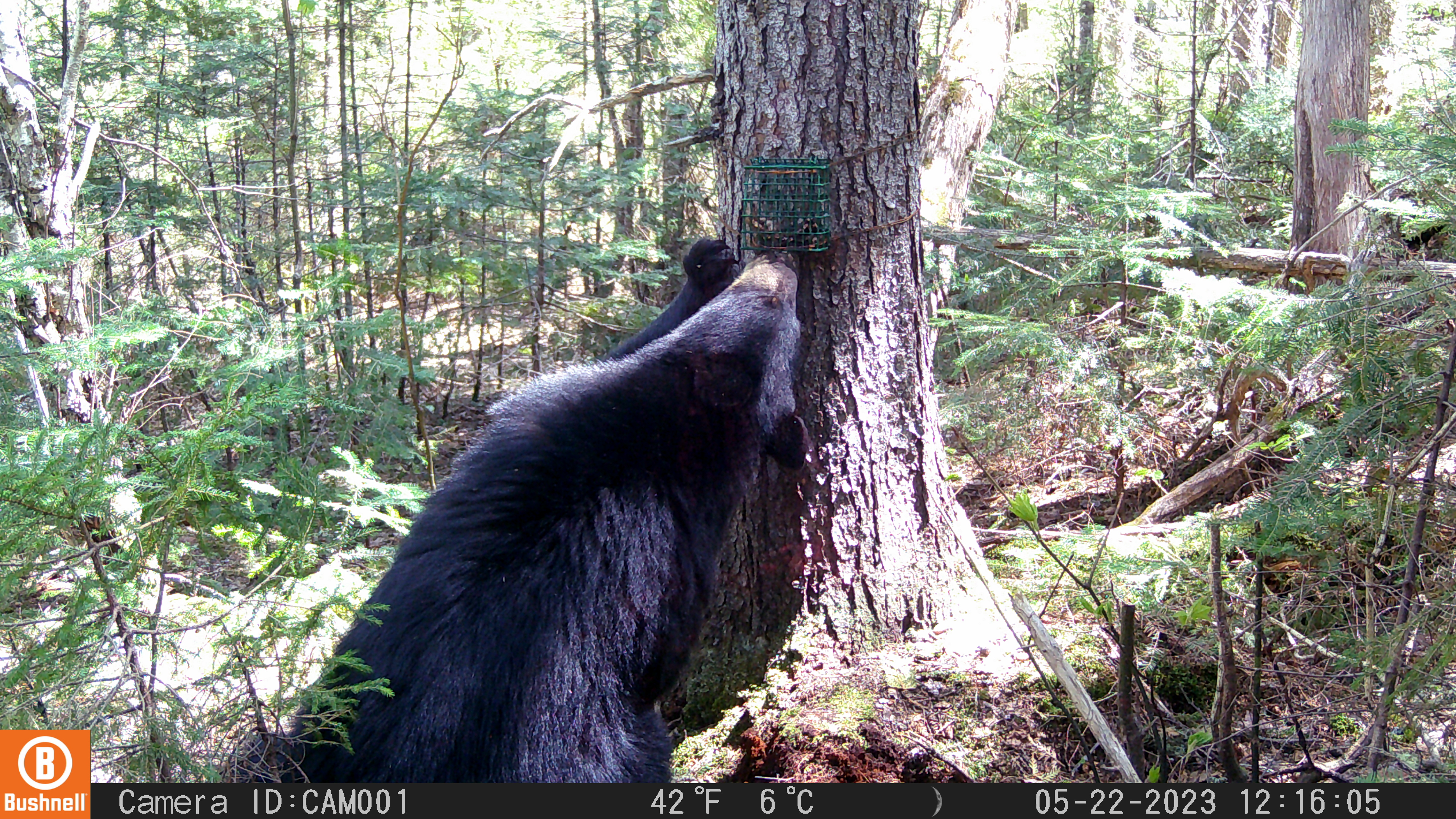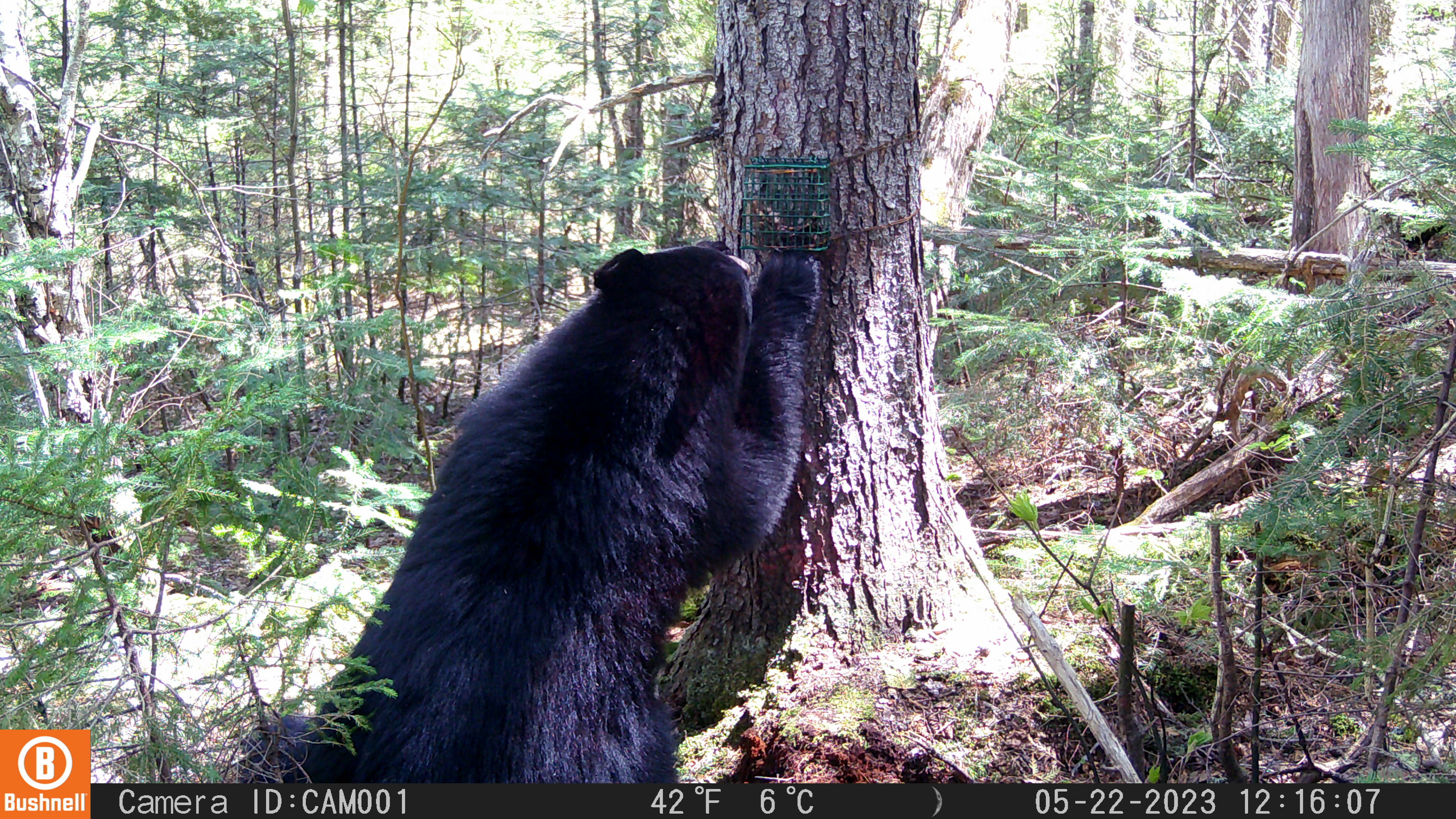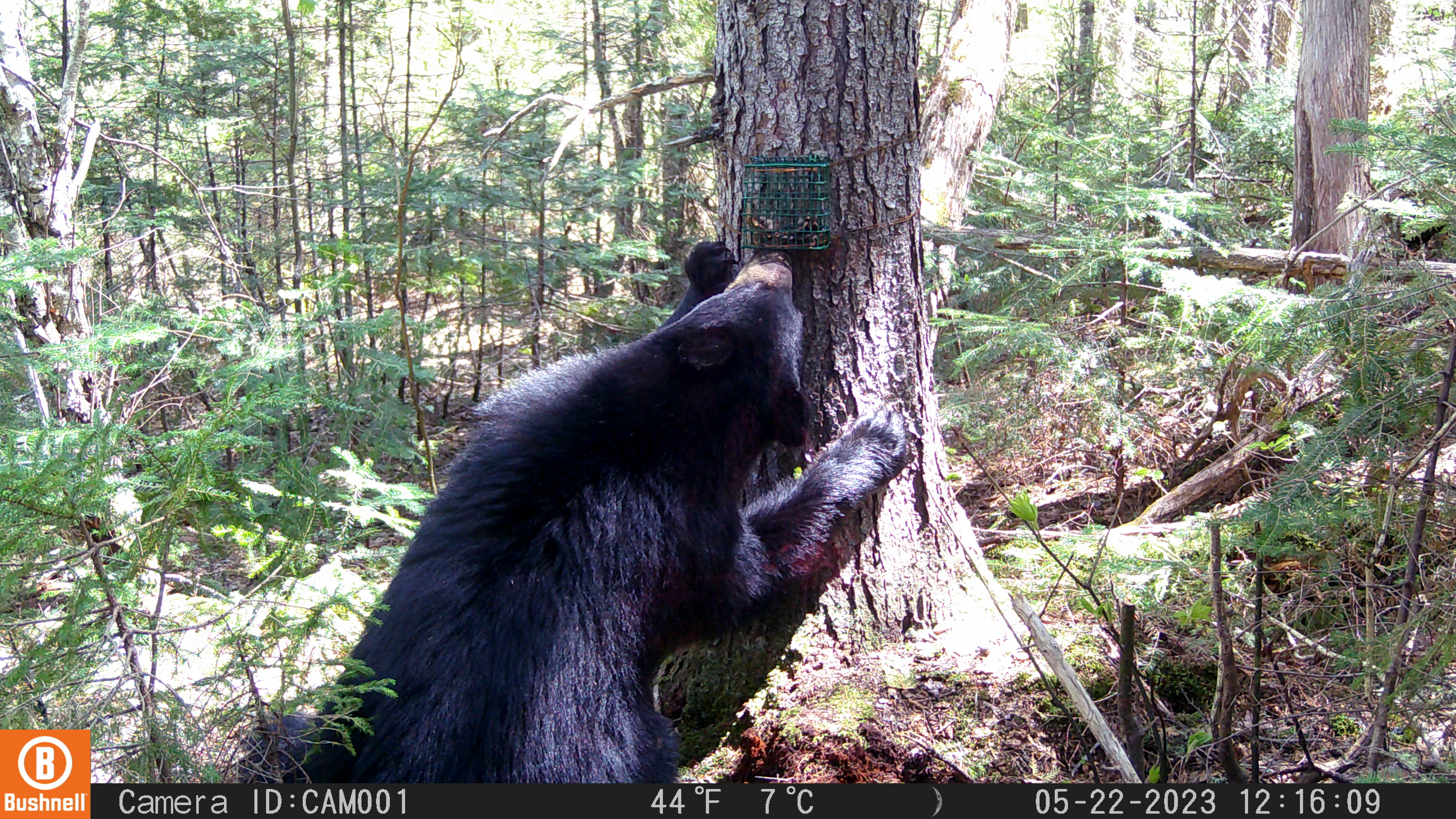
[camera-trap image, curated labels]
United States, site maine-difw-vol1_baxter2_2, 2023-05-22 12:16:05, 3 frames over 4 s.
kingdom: Animalia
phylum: Chordata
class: Mammalia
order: Carnivora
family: Ursidae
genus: Ursus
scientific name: Ursus americanus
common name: black bear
Black bear (Ursus americanus).